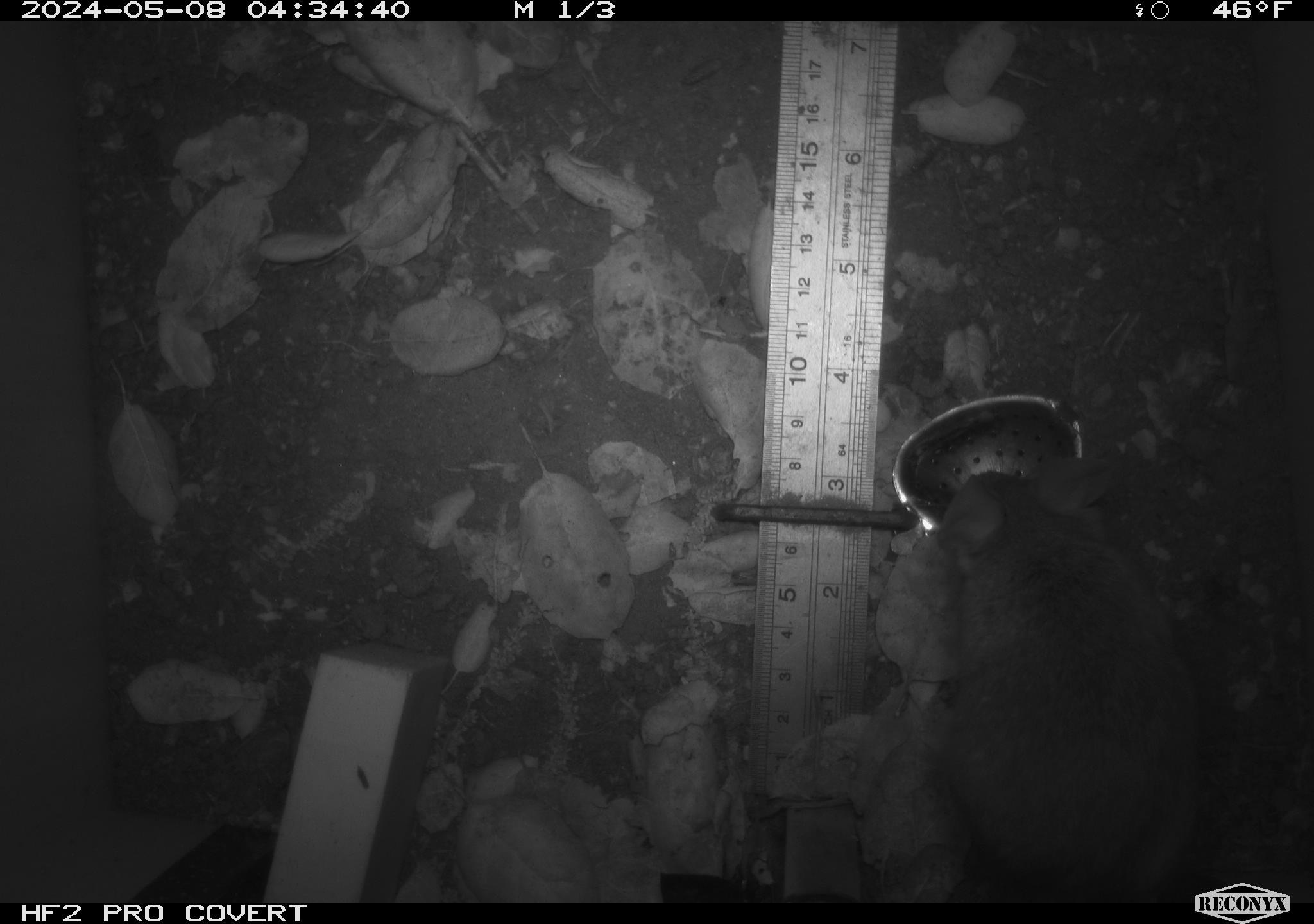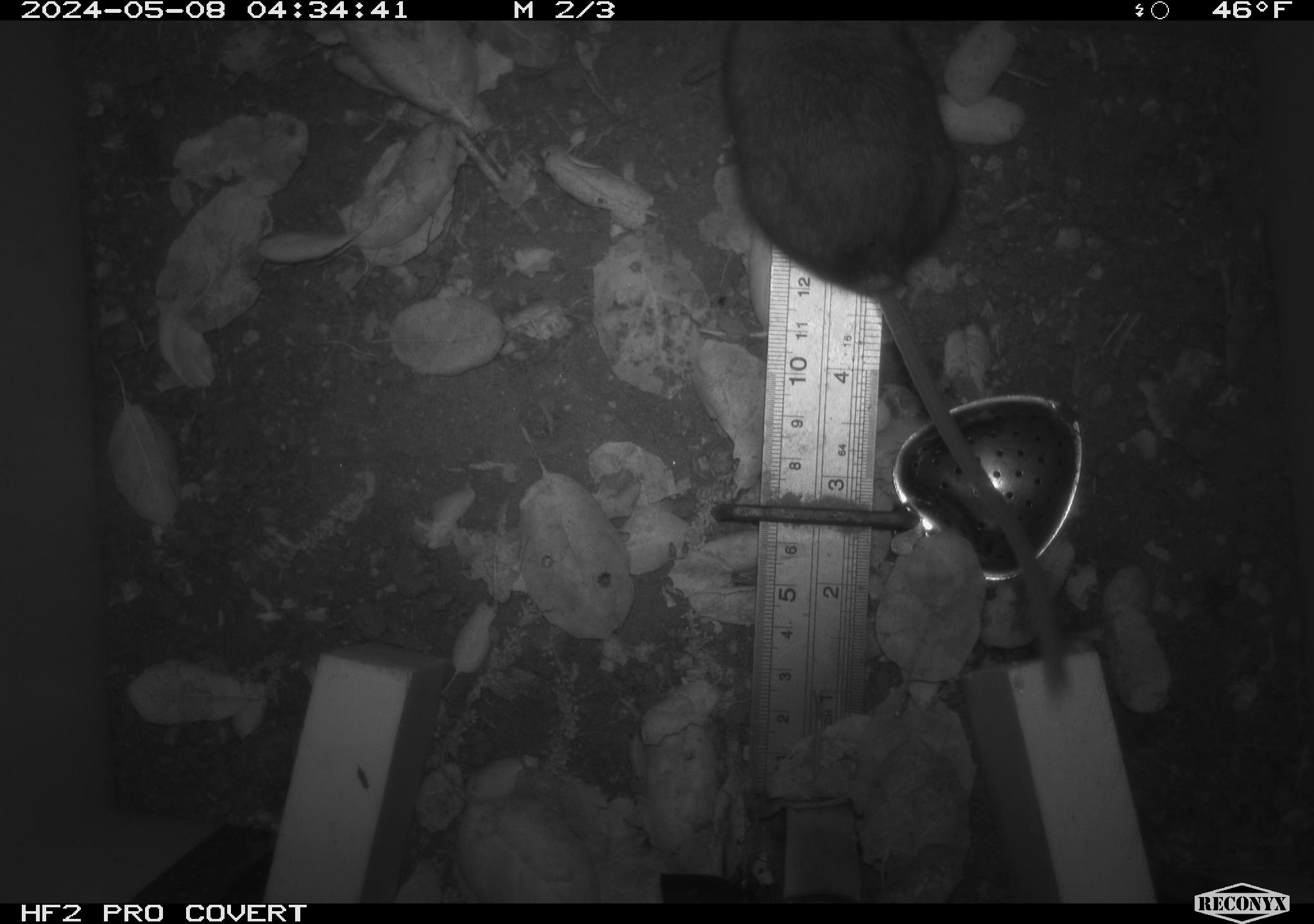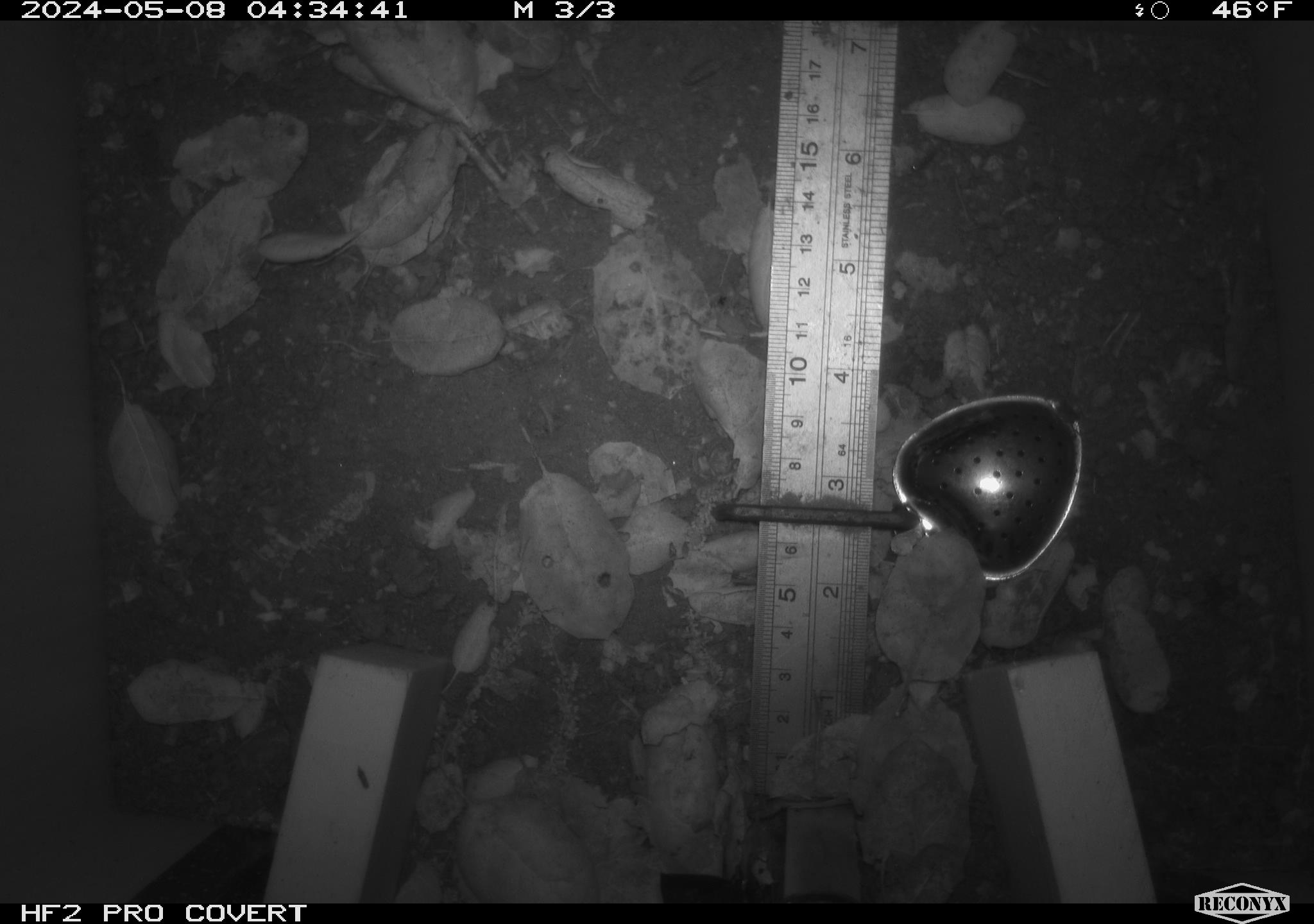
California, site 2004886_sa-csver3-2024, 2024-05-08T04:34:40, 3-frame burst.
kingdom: Animalia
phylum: Chordata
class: Mammalia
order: Rodentia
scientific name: Rodentia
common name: rodent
Rodent (Rodentia).